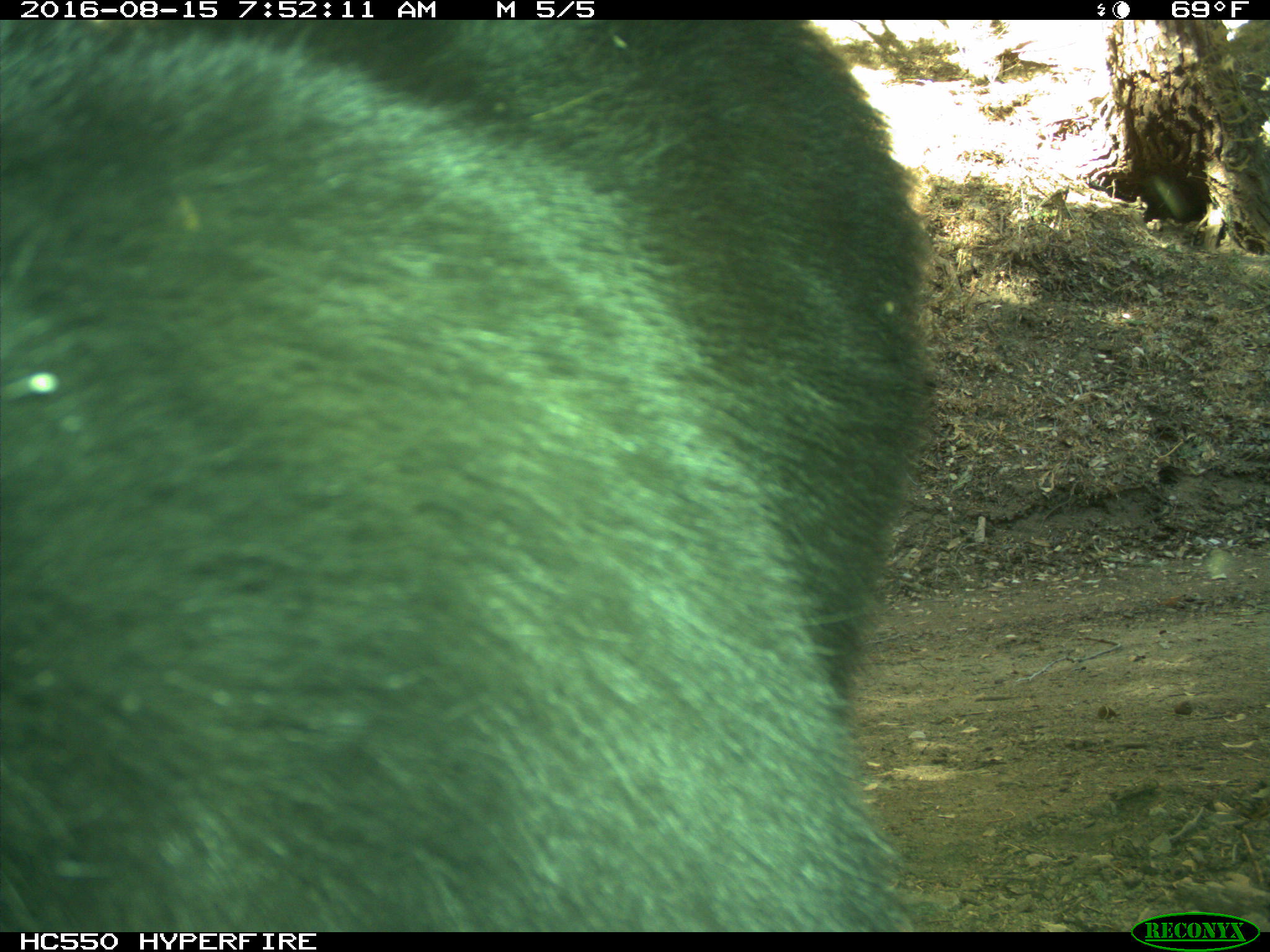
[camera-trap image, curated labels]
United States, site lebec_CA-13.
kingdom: Animalia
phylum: Chordata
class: Mammalia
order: Carnivora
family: Ursidae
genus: Ursus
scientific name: Ursus americanus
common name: american black bear